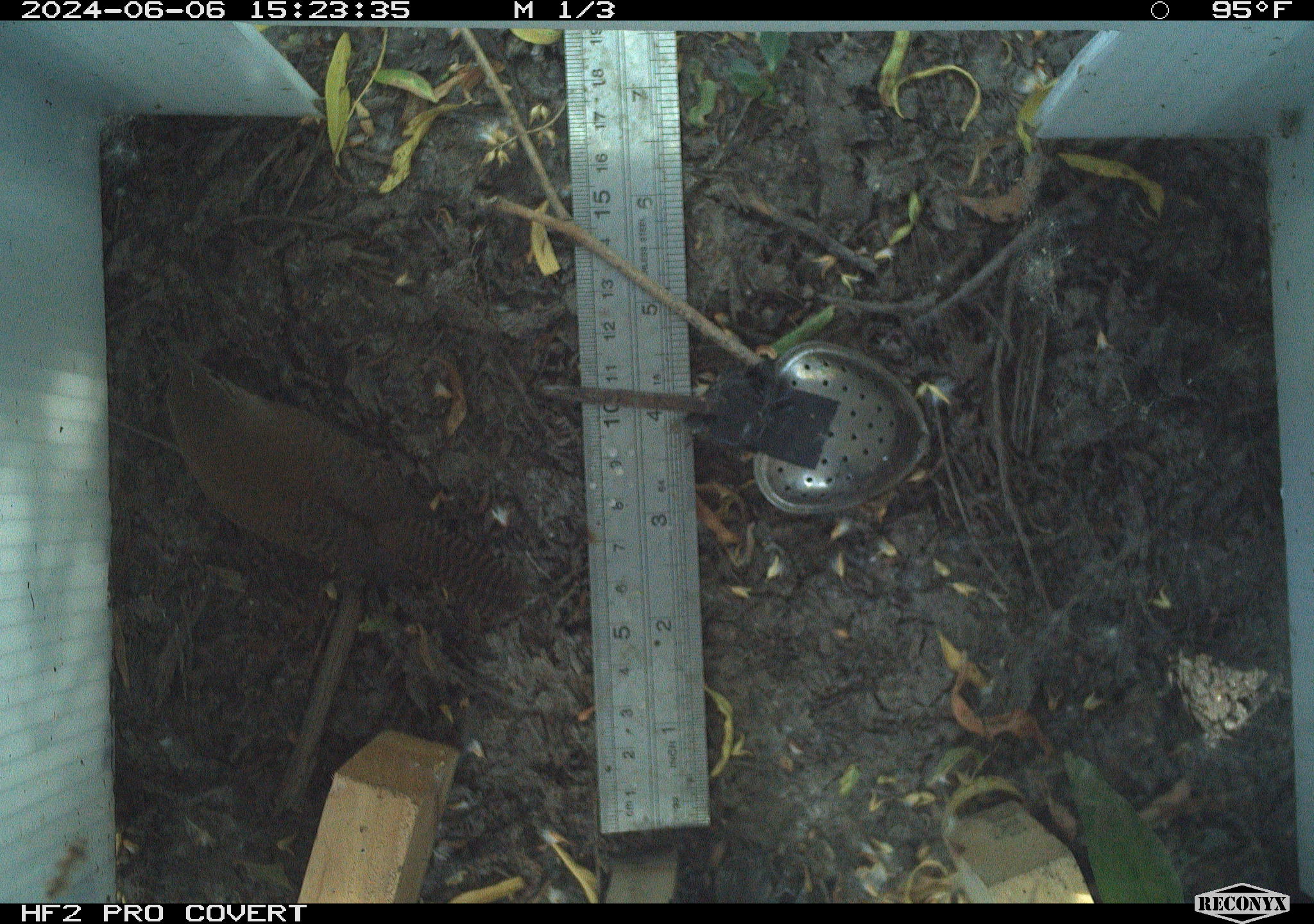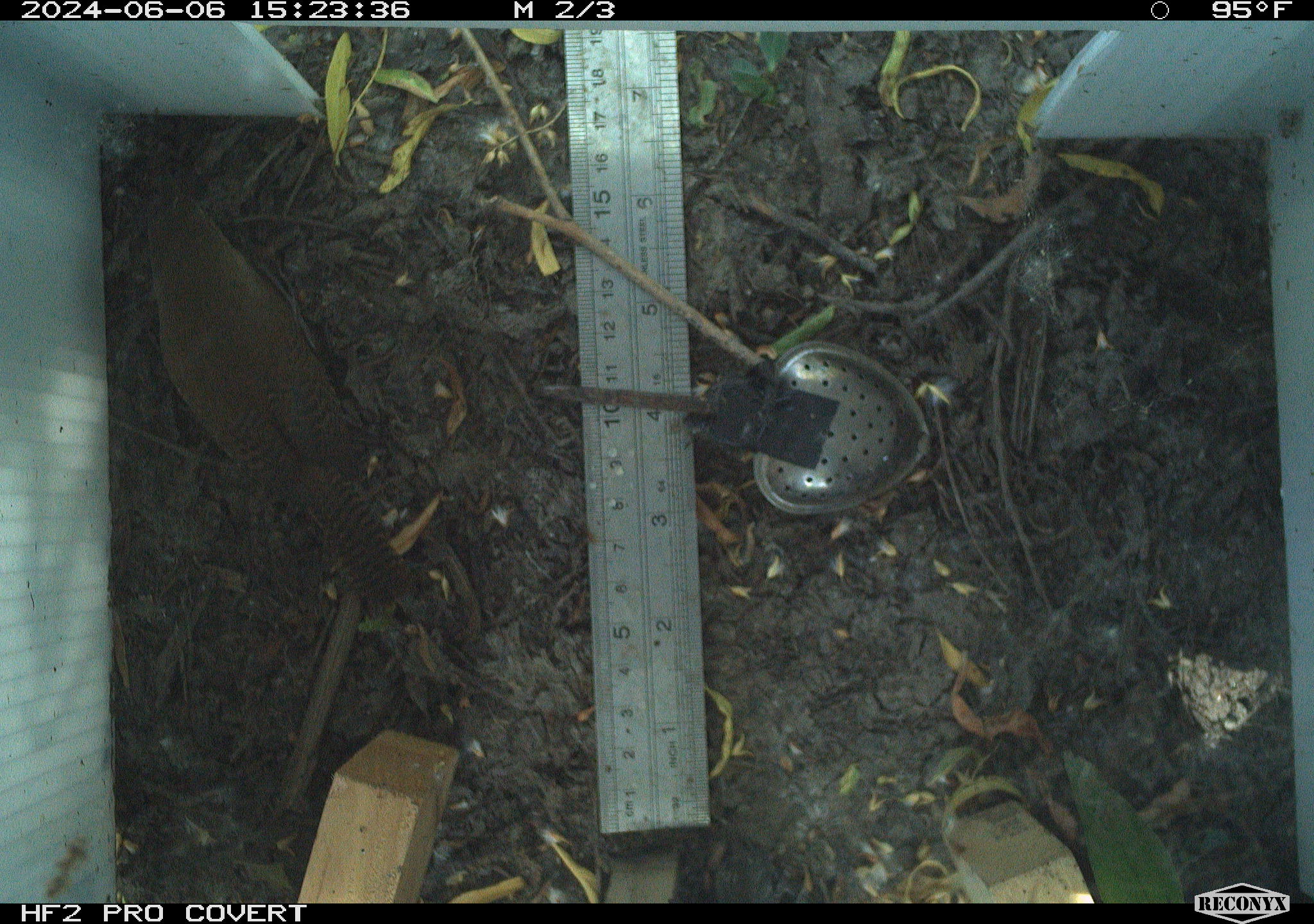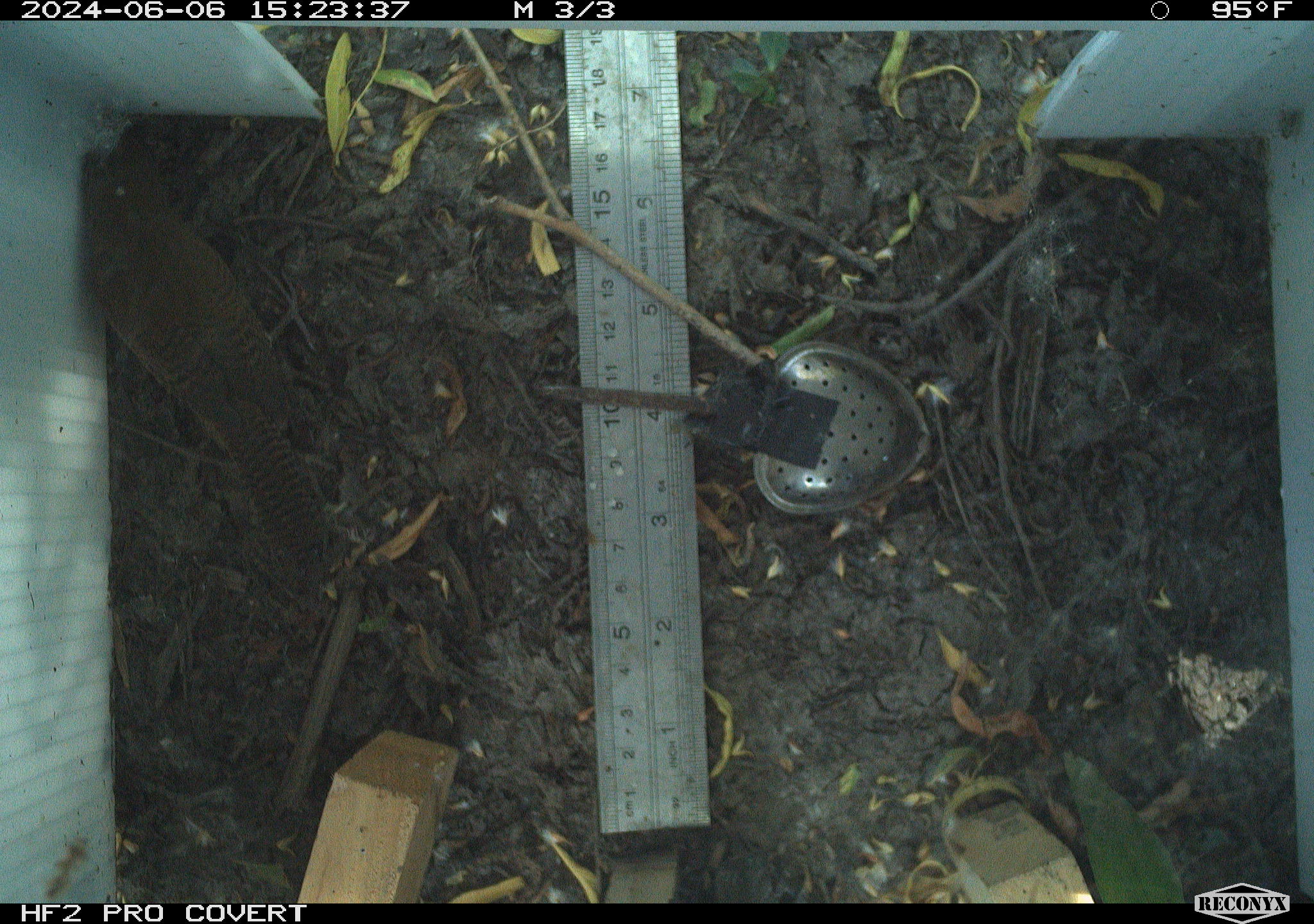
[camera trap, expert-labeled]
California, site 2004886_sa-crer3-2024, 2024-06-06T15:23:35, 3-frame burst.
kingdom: Animalia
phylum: Chordata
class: Aves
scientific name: Aves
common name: bird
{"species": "bird (Aves)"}